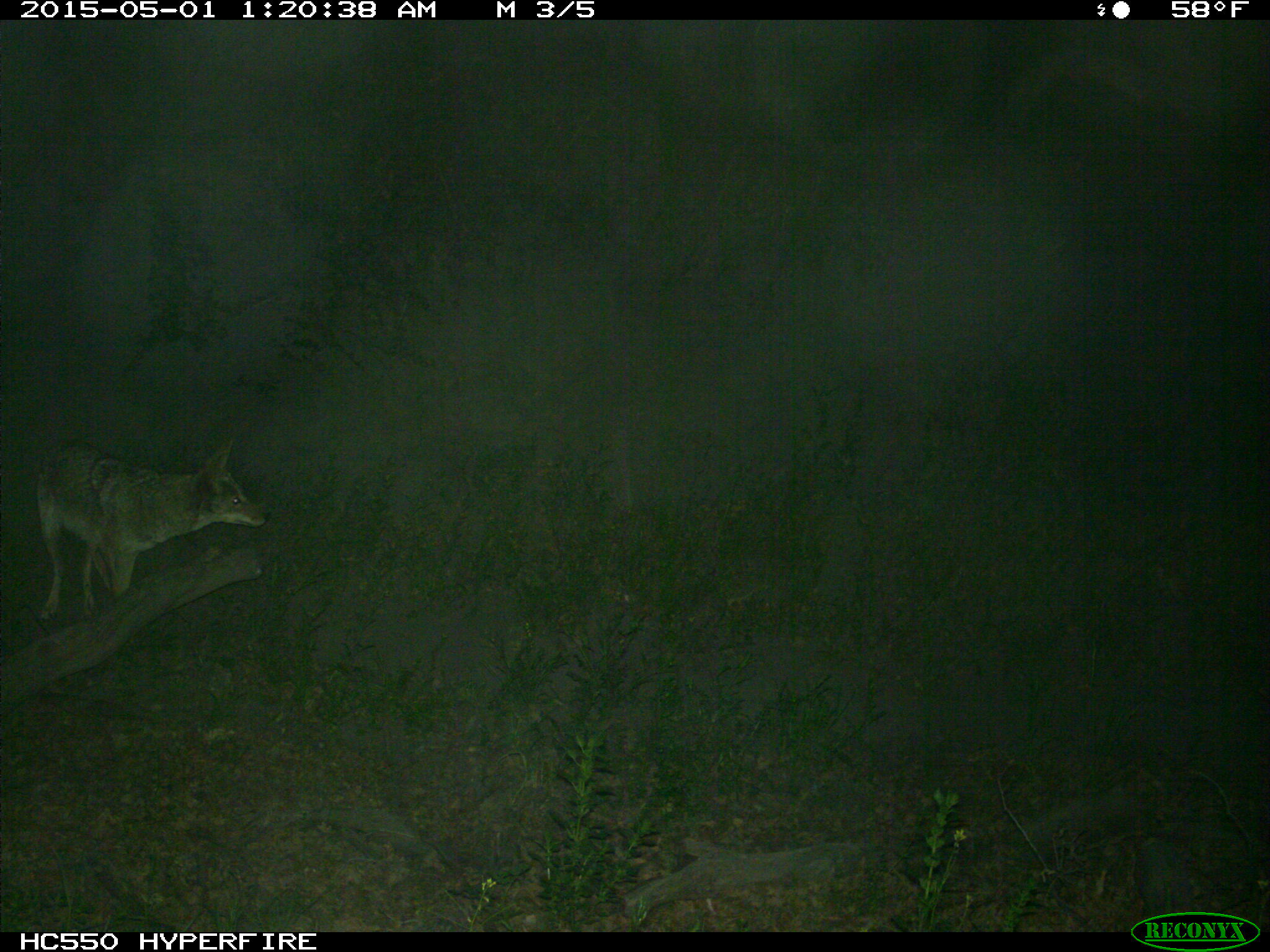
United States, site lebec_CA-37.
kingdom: Animalia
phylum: Chordata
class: Mammalia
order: Carnivora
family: Canidae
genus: Canis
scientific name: Canis latrans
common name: coyote